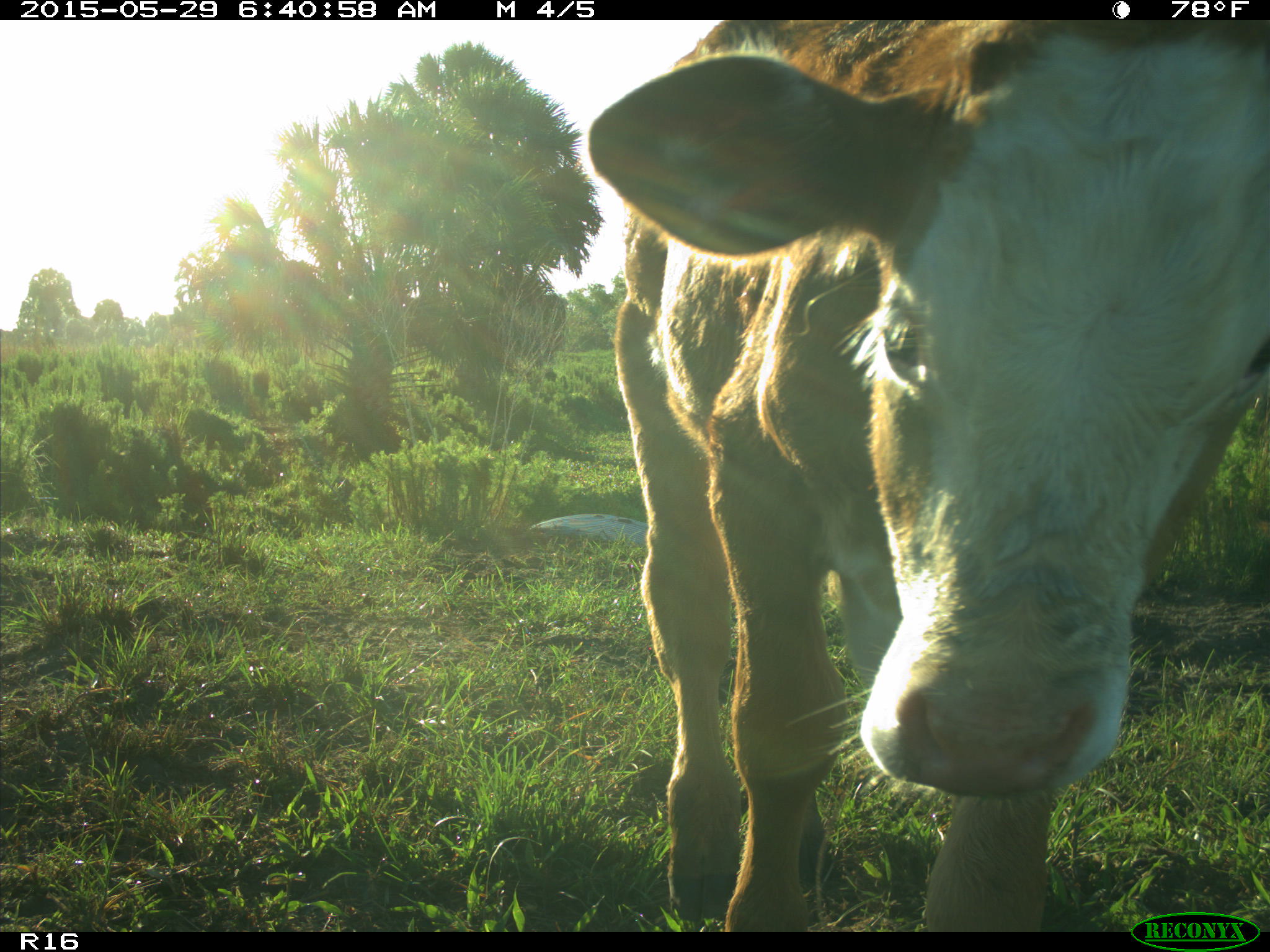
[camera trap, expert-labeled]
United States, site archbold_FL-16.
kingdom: Animalia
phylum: Chordata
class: Mammalia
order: Artiodactyla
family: Bovidae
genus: Bos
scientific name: Bos taurus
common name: domestic cow